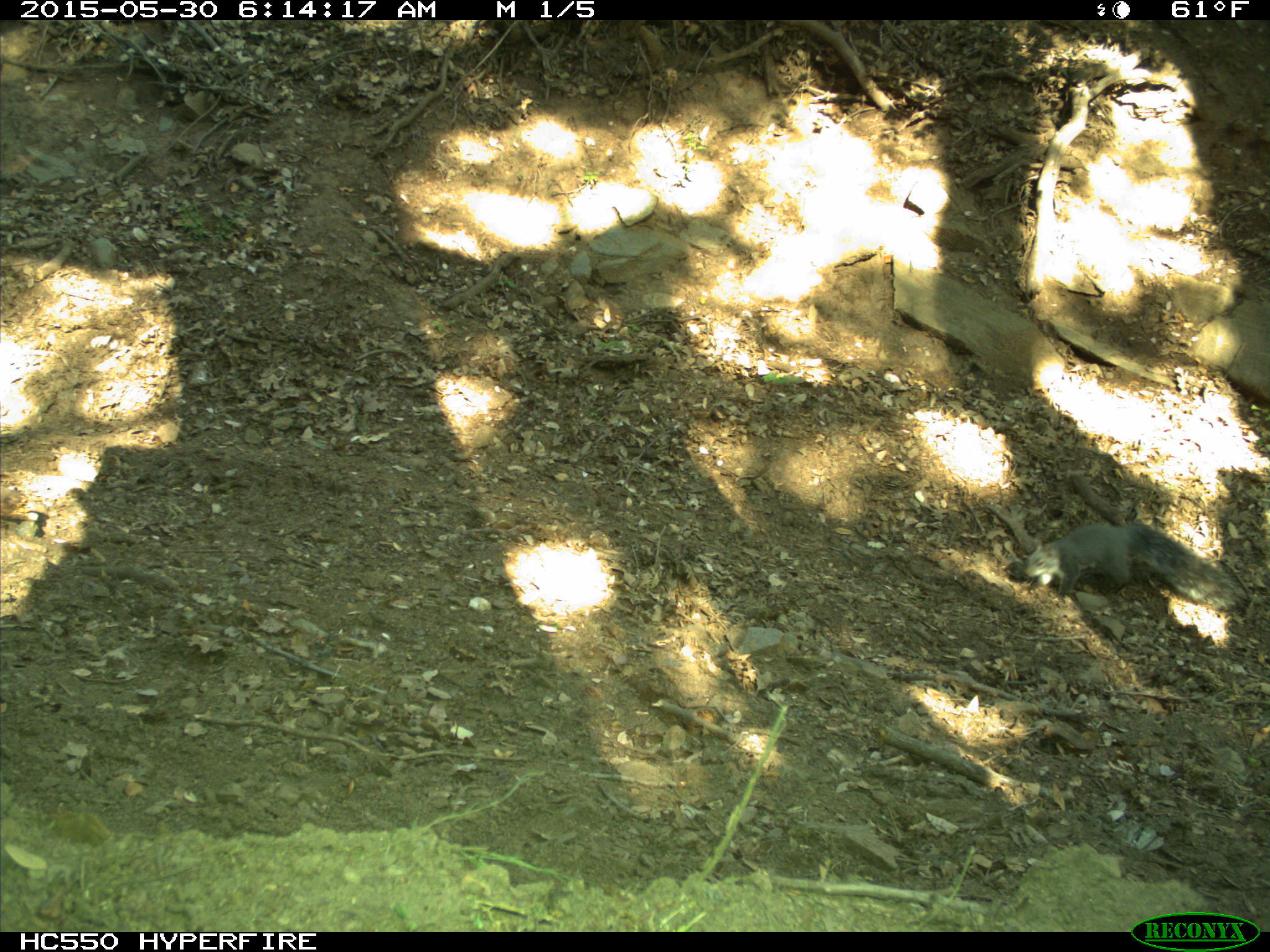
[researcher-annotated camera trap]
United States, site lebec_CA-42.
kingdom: Animalia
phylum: Chordata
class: Mammalia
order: Rodentia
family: Sciuridae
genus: Sciurus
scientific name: Sciurus carolinensis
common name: eastern gray squirrel